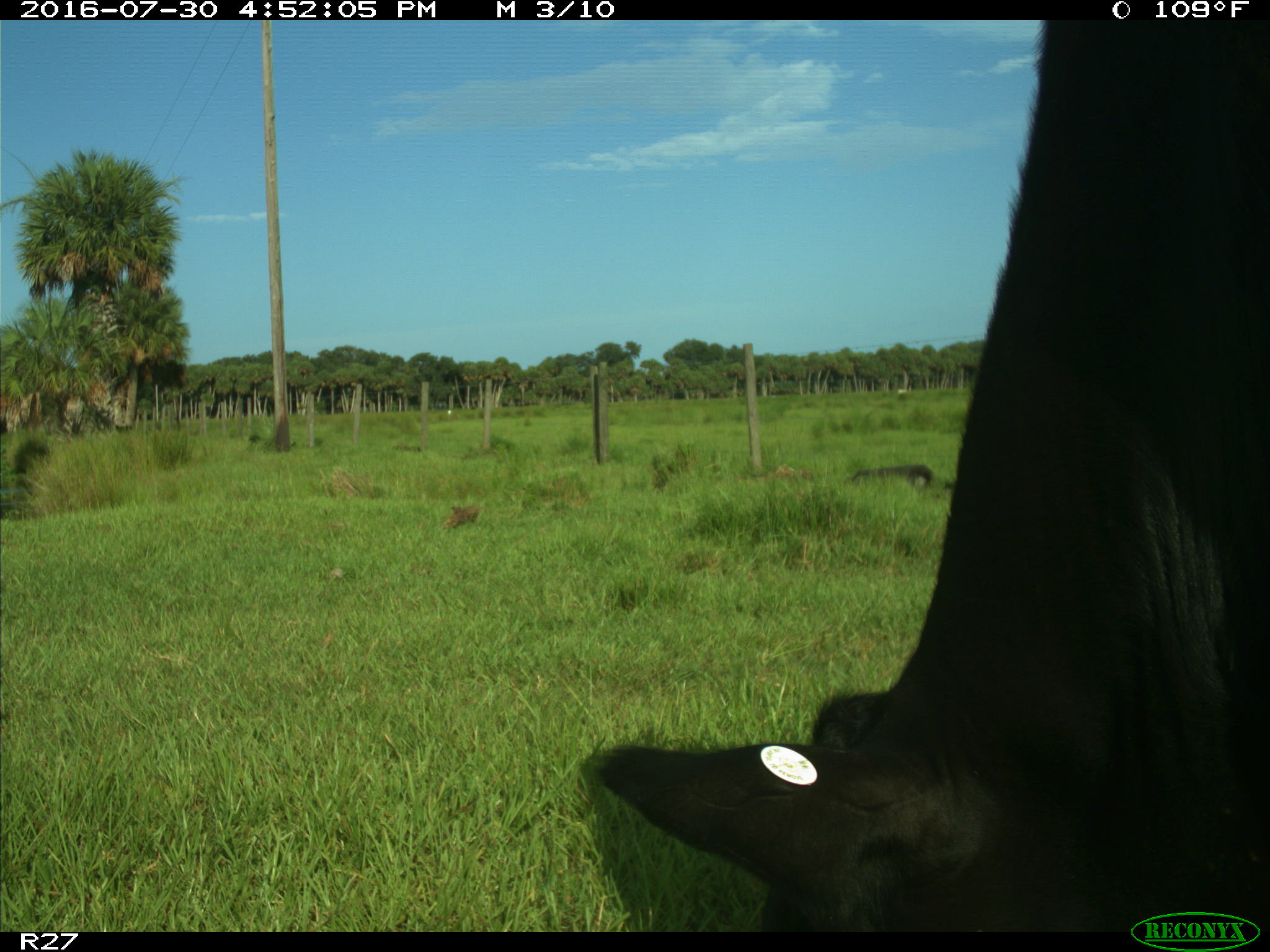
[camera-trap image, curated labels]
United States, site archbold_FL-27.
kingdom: Animalia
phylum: Chordata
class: Mammalia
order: Artiodactyla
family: Bovidae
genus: Bos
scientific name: Bos taurus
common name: domestic cow